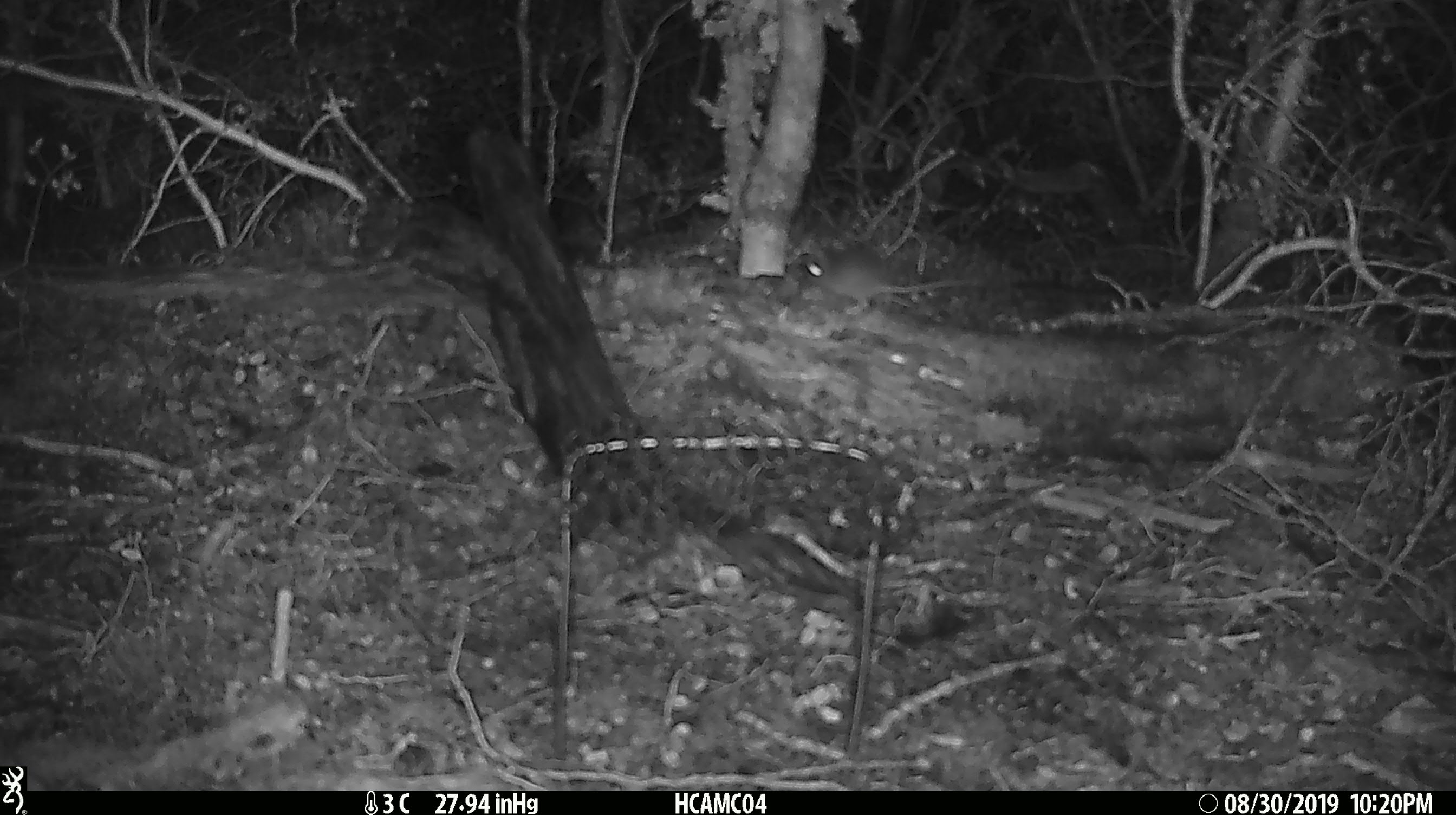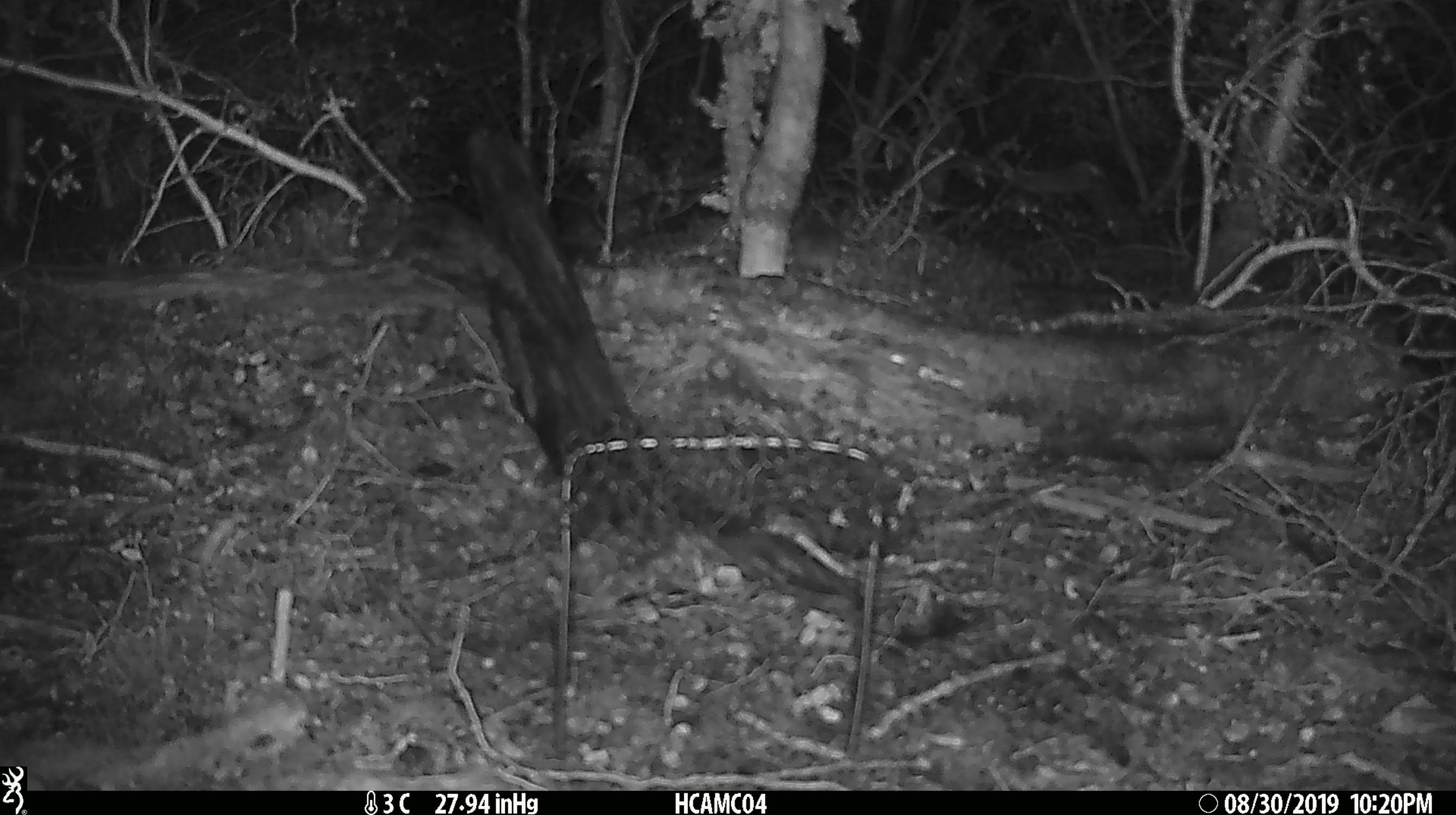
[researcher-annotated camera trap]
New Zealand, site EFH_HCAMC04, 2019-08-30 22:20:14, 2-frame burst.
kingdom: Animalia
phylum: Chordata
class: Mammalia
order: Rodentia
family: Muridae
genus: Mus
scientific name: Mus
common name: mouse